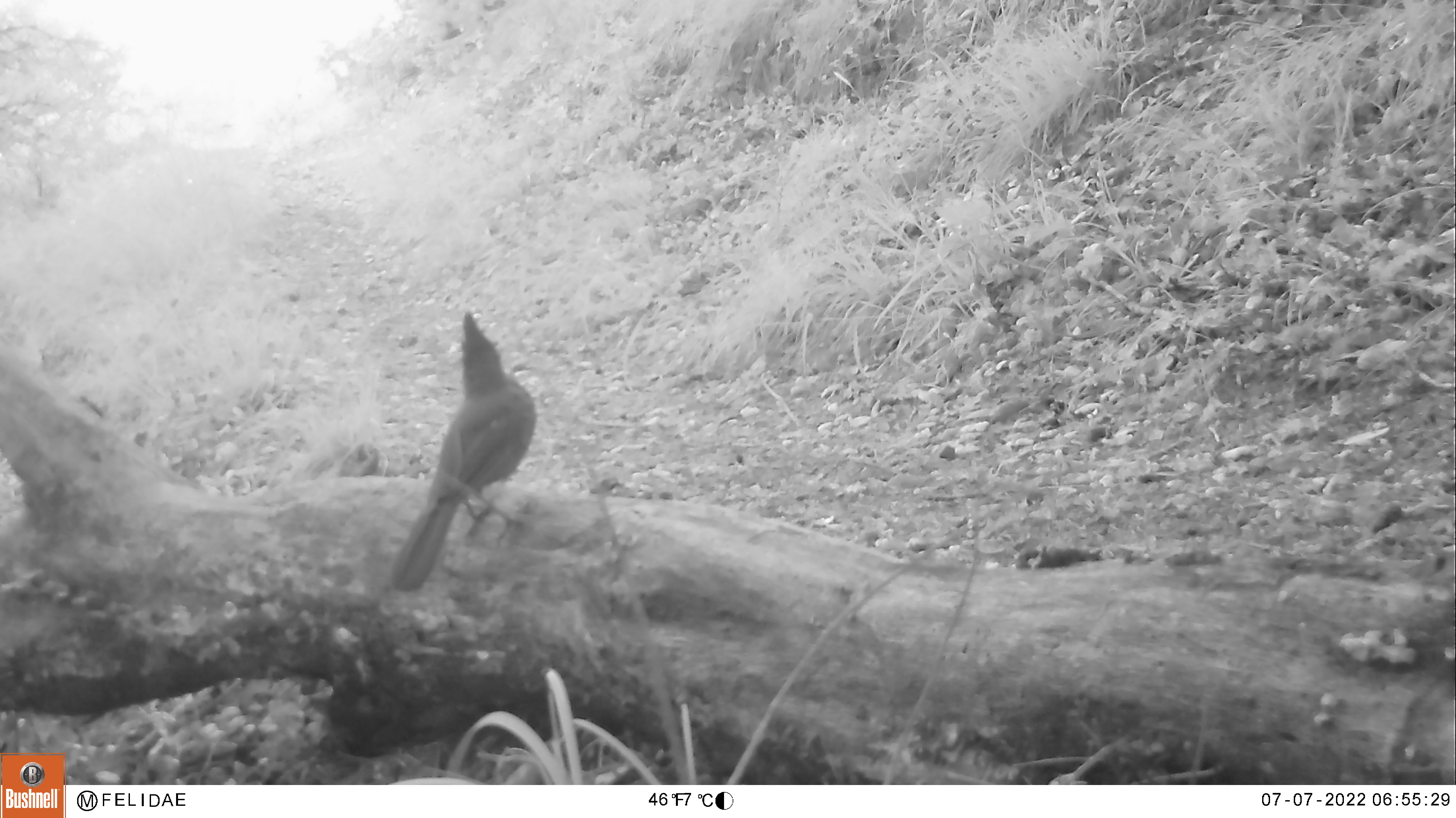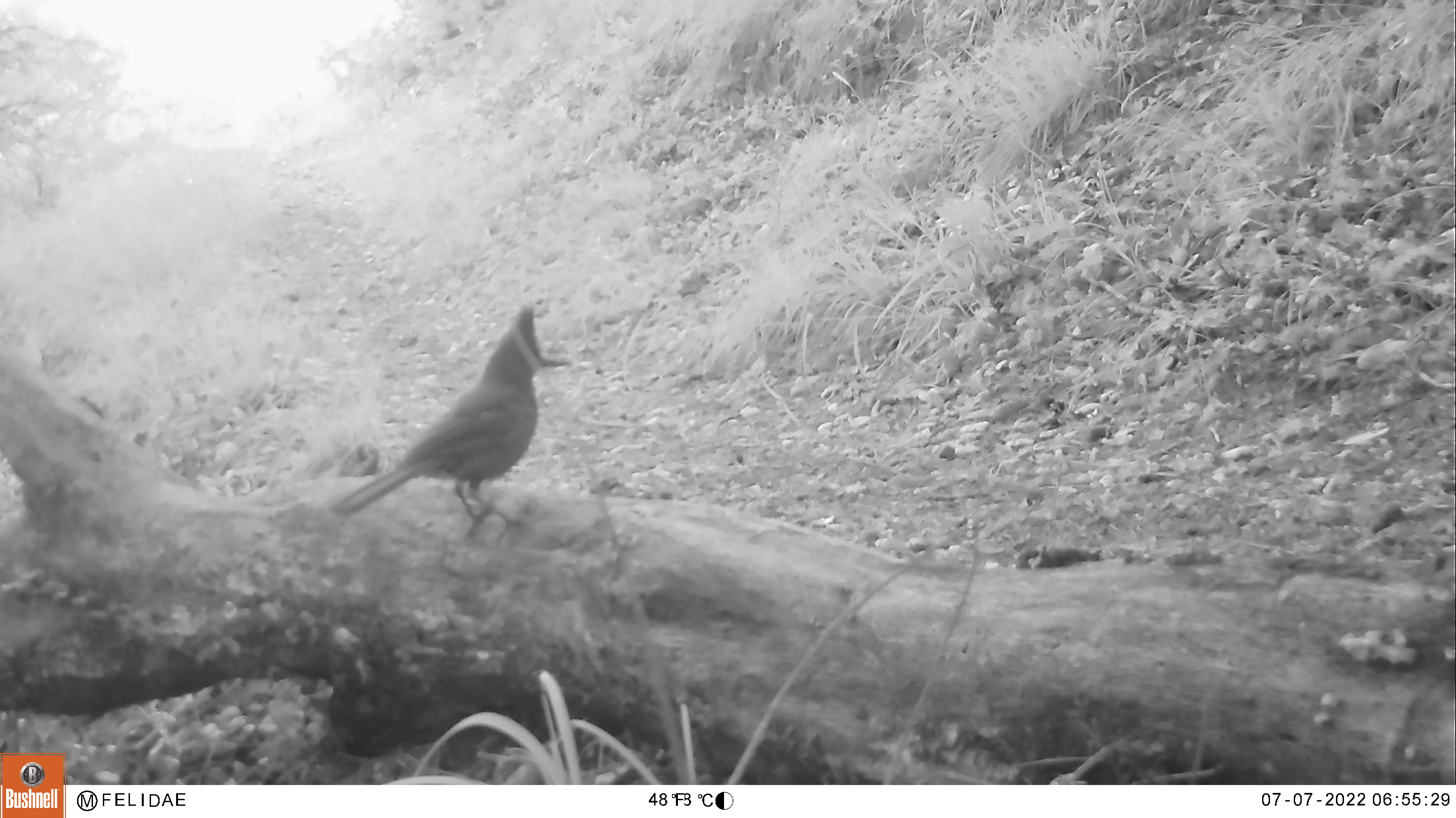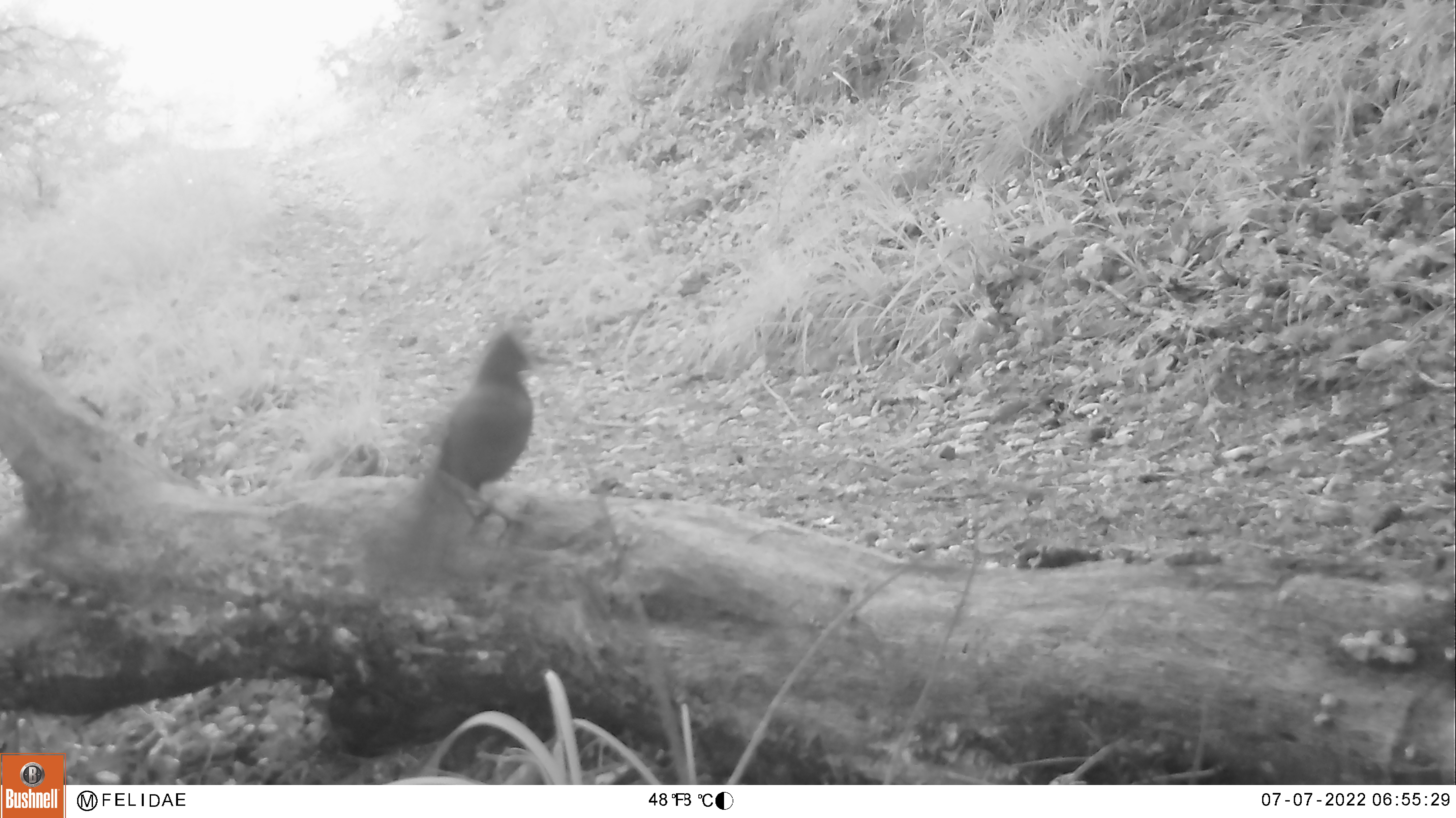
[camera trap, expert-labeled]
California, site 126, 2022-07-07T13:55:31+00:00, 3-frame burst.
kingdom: Animalia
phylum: Chordata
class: Aves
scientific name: Aves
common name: bird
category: unknown bird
Unknown bird (bird) (Aves).